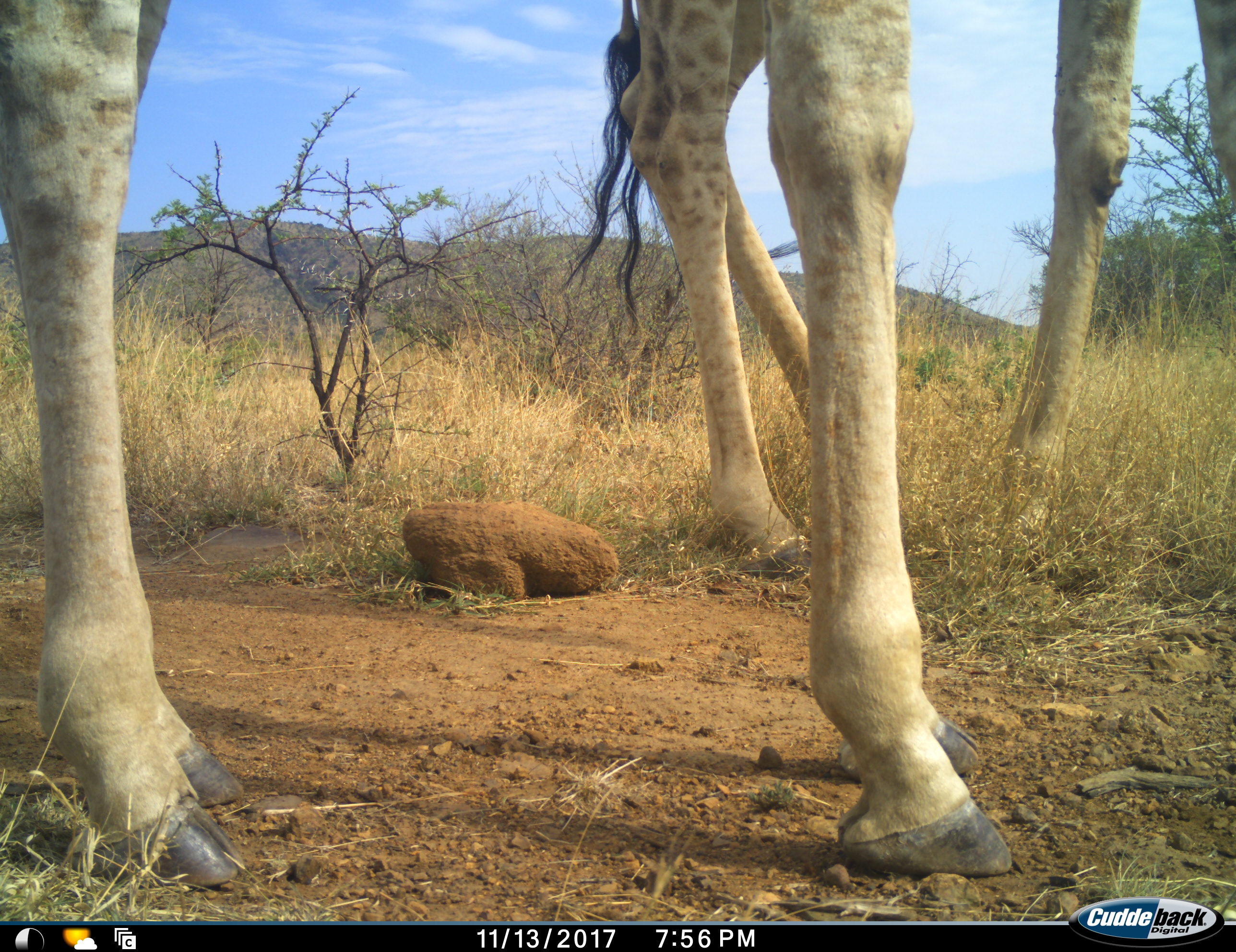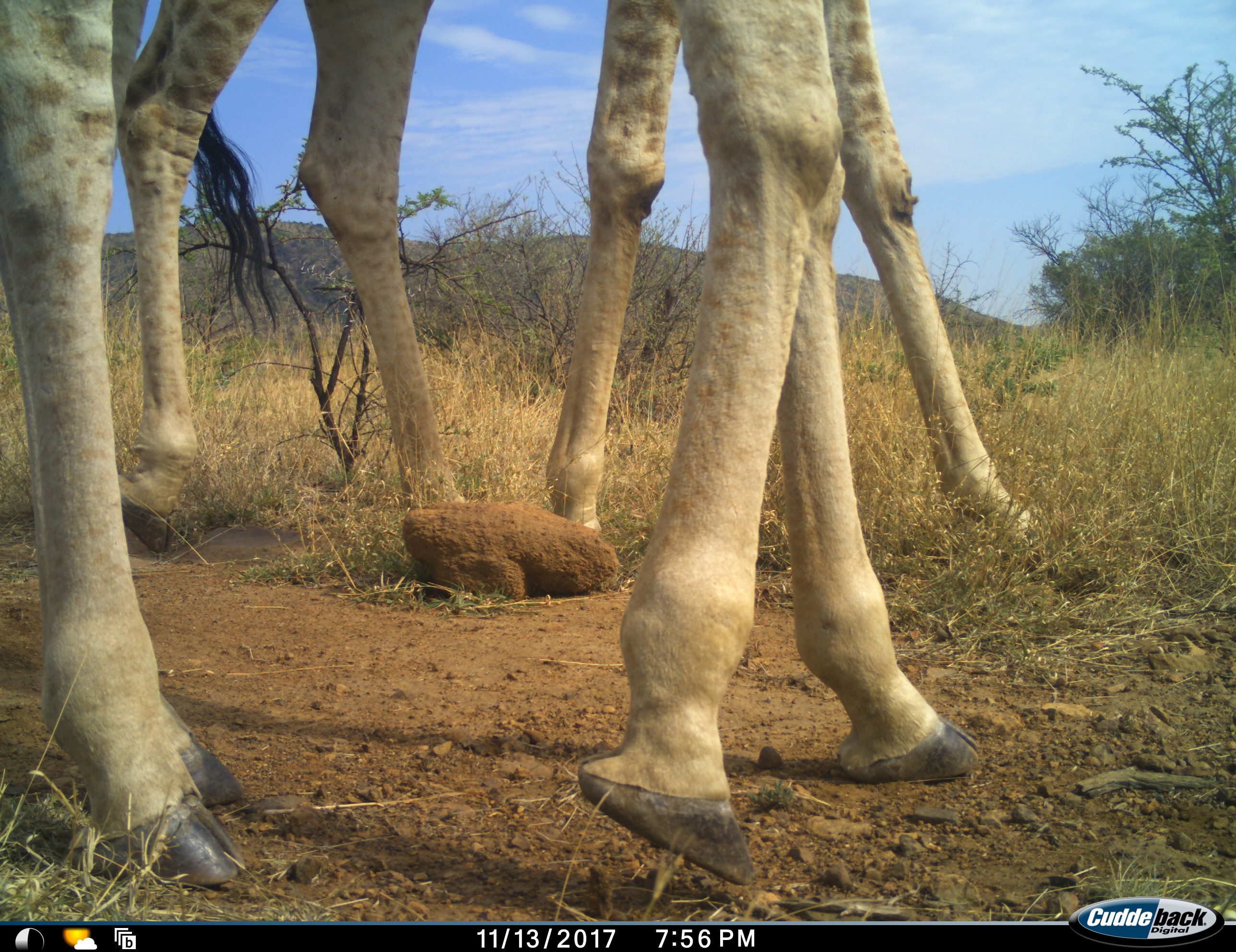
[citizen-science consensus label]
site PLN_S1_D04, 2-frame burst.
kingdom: Animalia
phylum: Chordata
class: Mammalia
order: Artiodactyla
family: Giraffidae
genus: Giraffa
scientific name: Giraffa camelopardalis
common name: giraffe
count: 2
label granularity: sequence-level